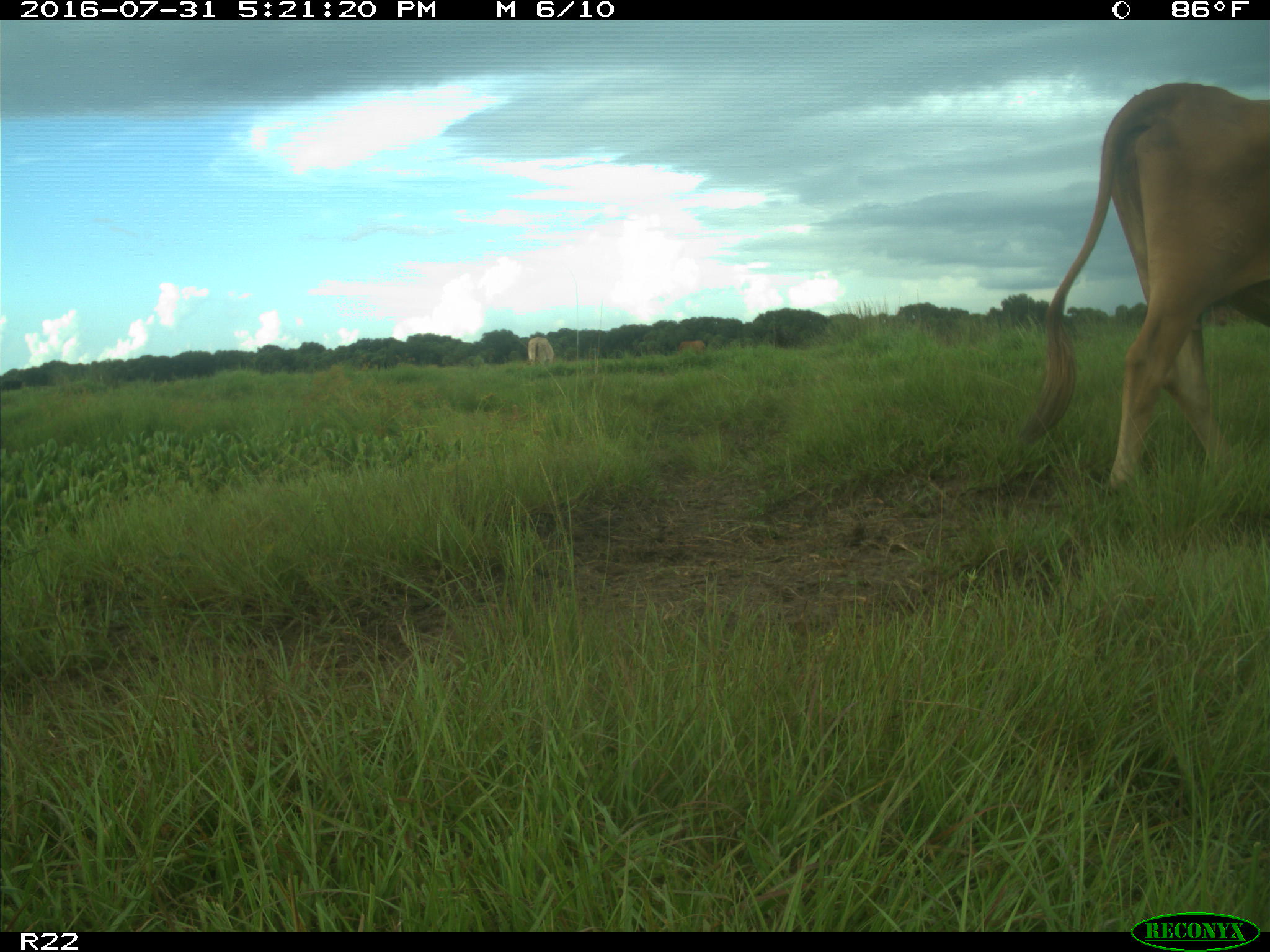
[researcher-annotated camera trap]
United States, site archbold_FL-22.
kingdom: Animalia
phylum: Chordata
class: Mammalia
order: Artiodactyla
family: Bovidae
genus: Bos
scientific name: Bos taurus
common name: domestic cow